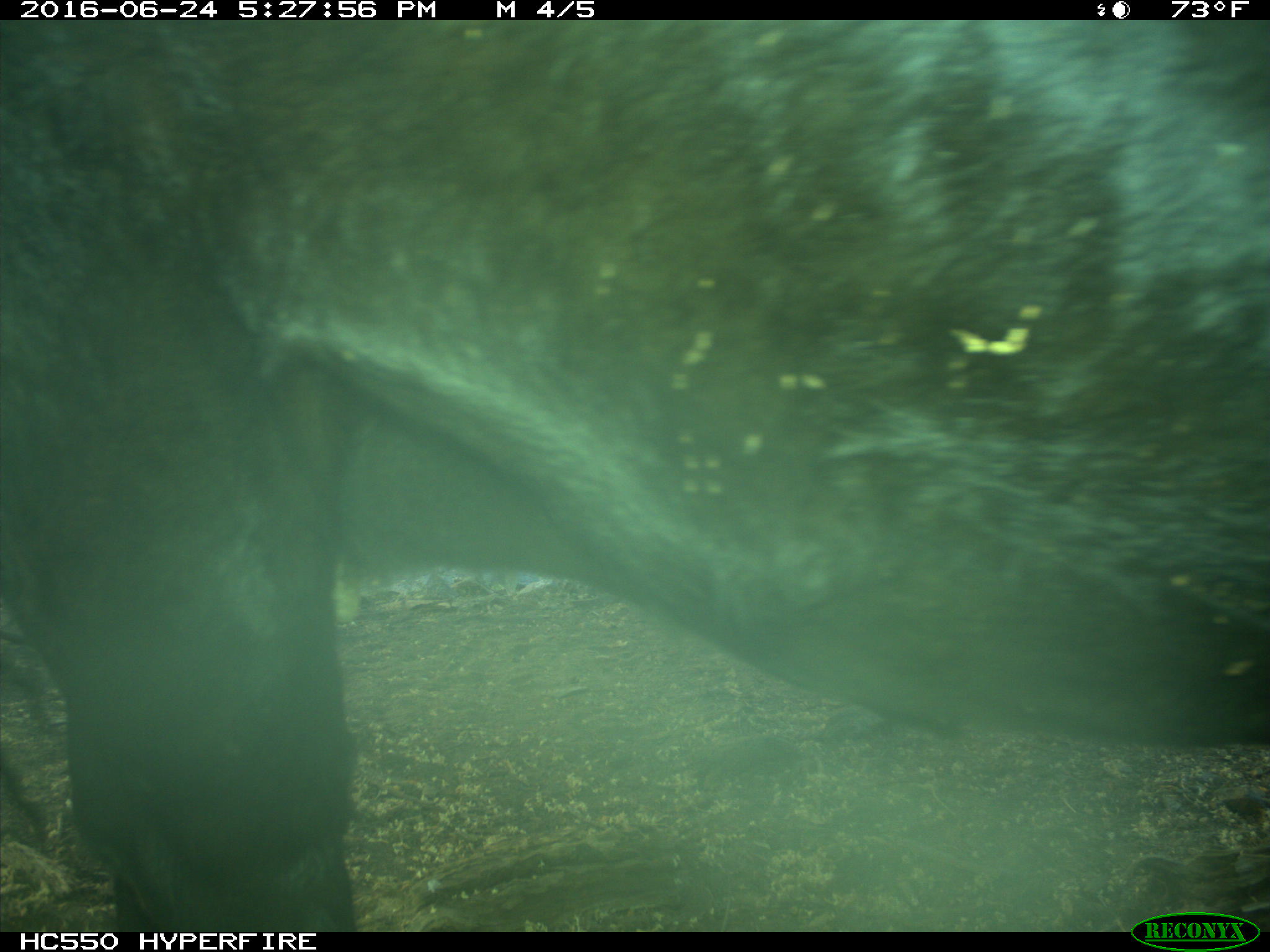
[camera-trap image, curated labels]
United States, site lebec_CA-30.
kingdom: Animalia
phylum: Chordata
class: Mammalia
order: Artiodactyla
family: Bovidae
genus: Bos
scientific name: Bos taurus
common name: domestic cow